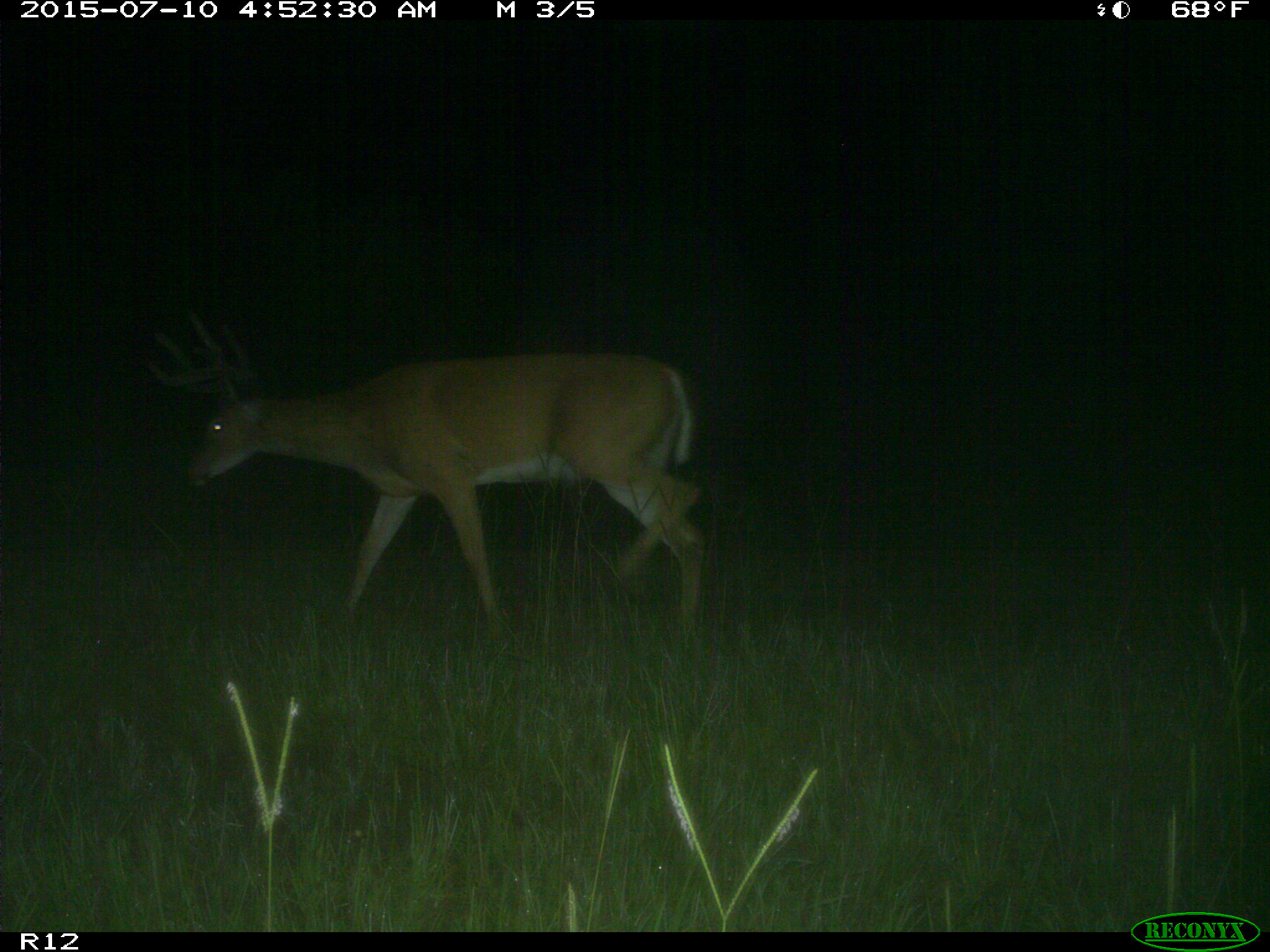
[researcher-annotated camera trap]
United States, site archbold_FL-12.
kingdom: Animalia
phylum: Chordata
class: Mammalia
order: Artiodactyla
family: Cervidae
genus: Odocoileus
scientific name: Odocoileus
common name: deer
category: unidentified deer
Unidentified deer (deer) (Odocoileus).